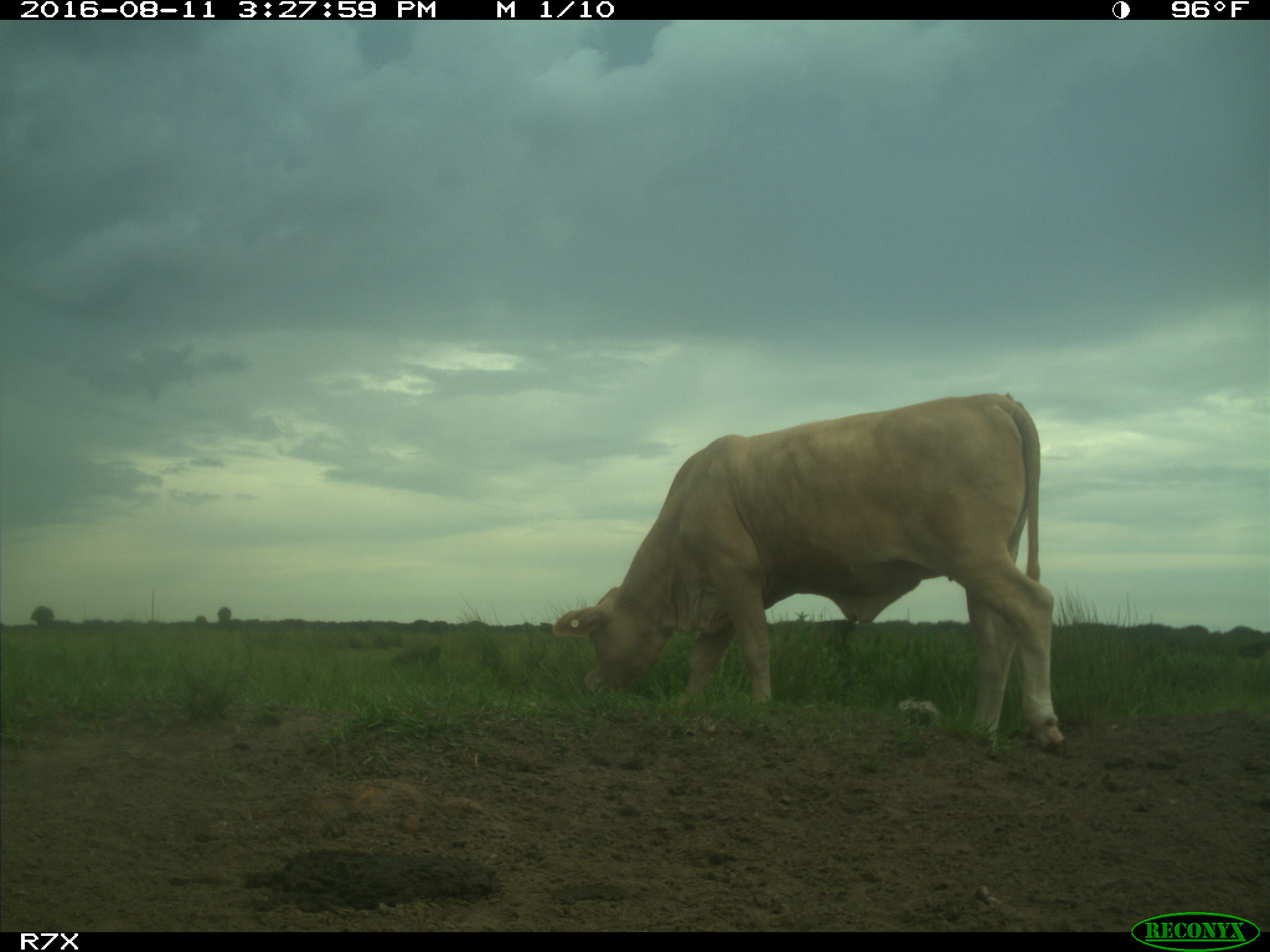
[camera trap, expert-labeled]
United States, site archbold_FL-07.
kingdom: Animalia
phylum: Chordata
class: Mammalia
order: Artiodactyla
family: Bovidae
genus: Bos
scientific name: Bos taurus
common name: domestic cow